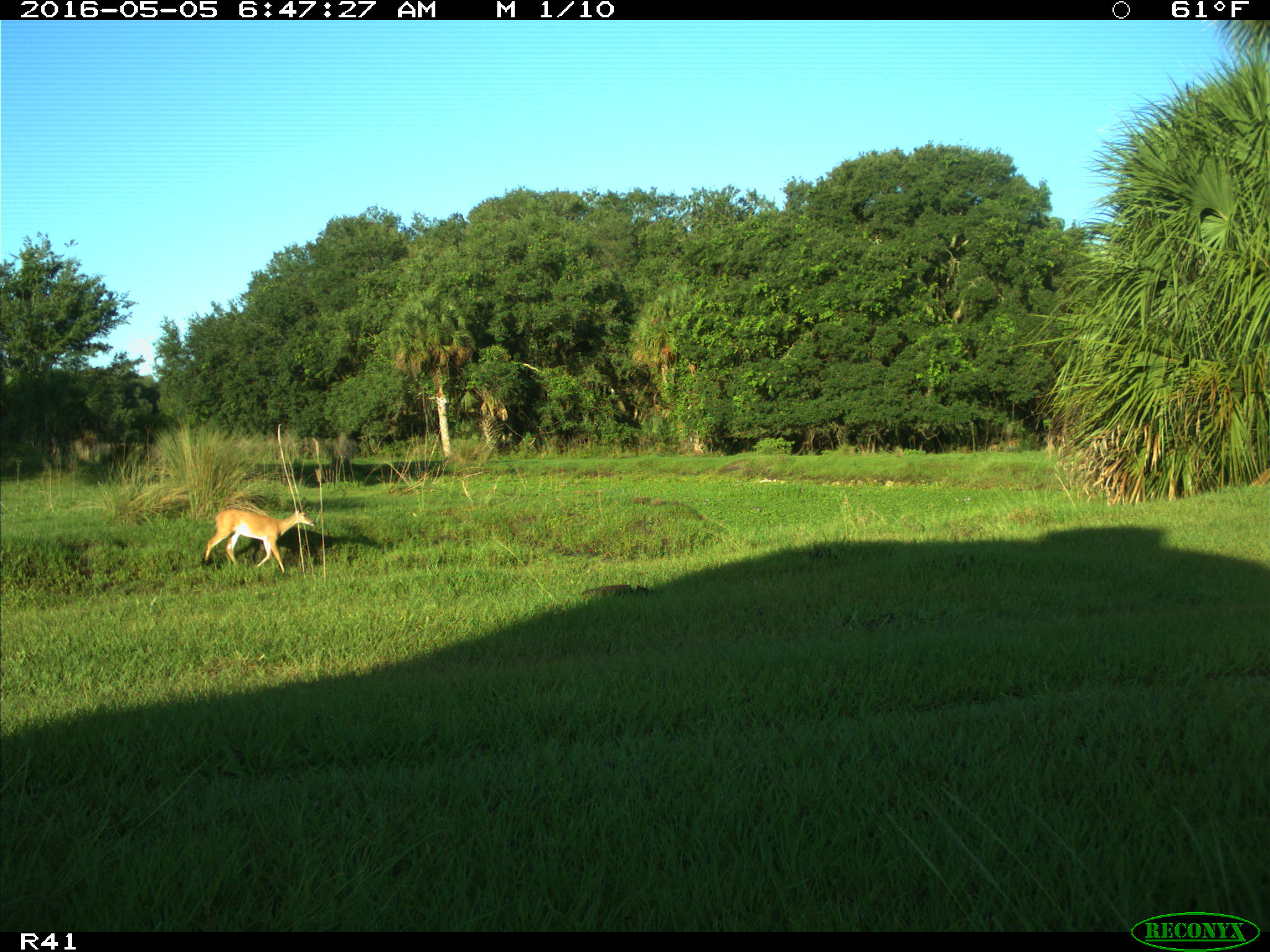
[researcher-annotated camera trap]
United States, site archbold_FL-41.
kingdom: Animalia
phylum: Chordata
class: Mammalia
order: Artiodactyla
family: Cervidae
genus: Odocoileus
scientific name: Odocoileus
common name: deer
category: unidentified deer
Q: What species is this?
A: Unidentified deer (deer) (Odocoileus).